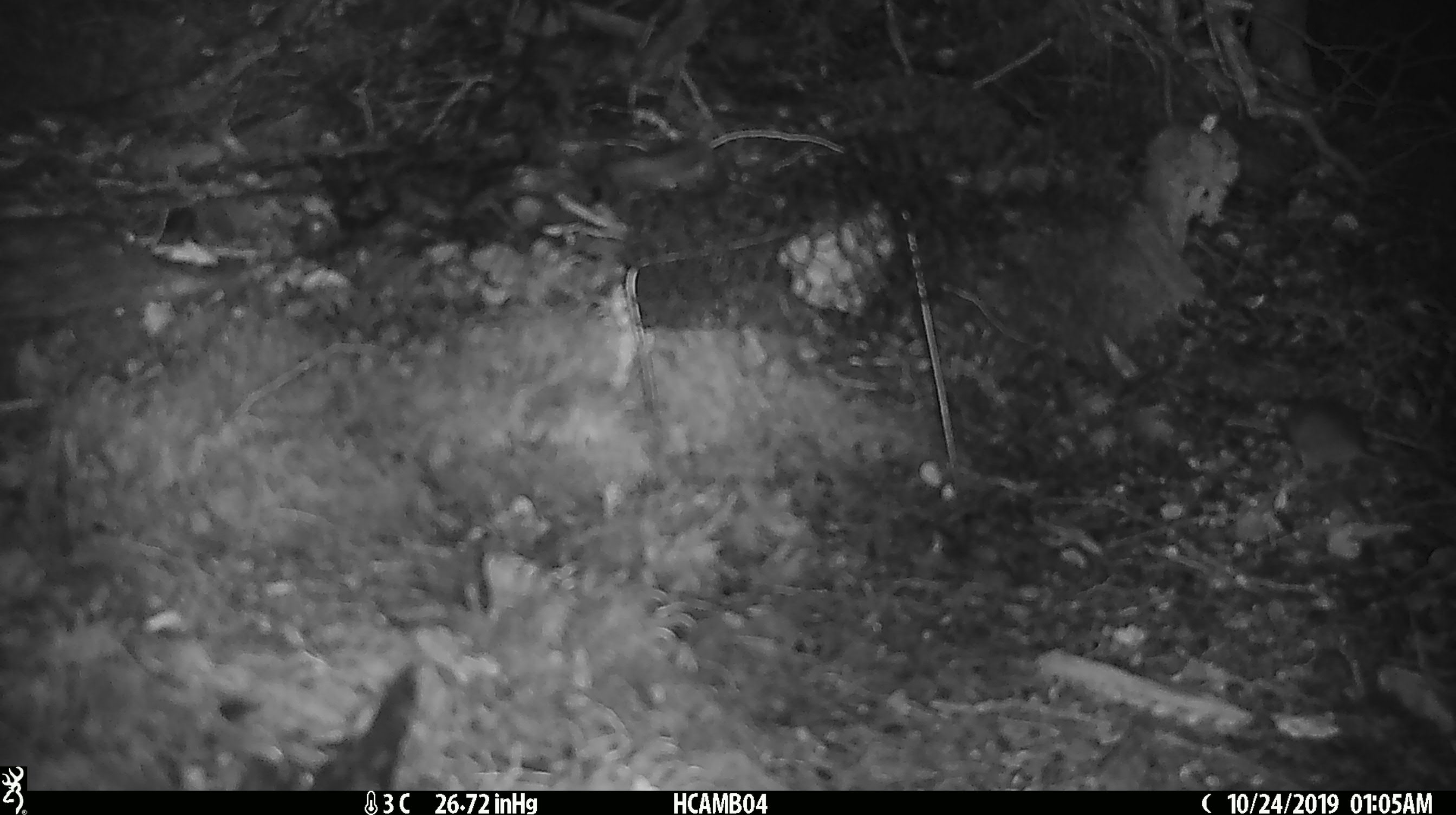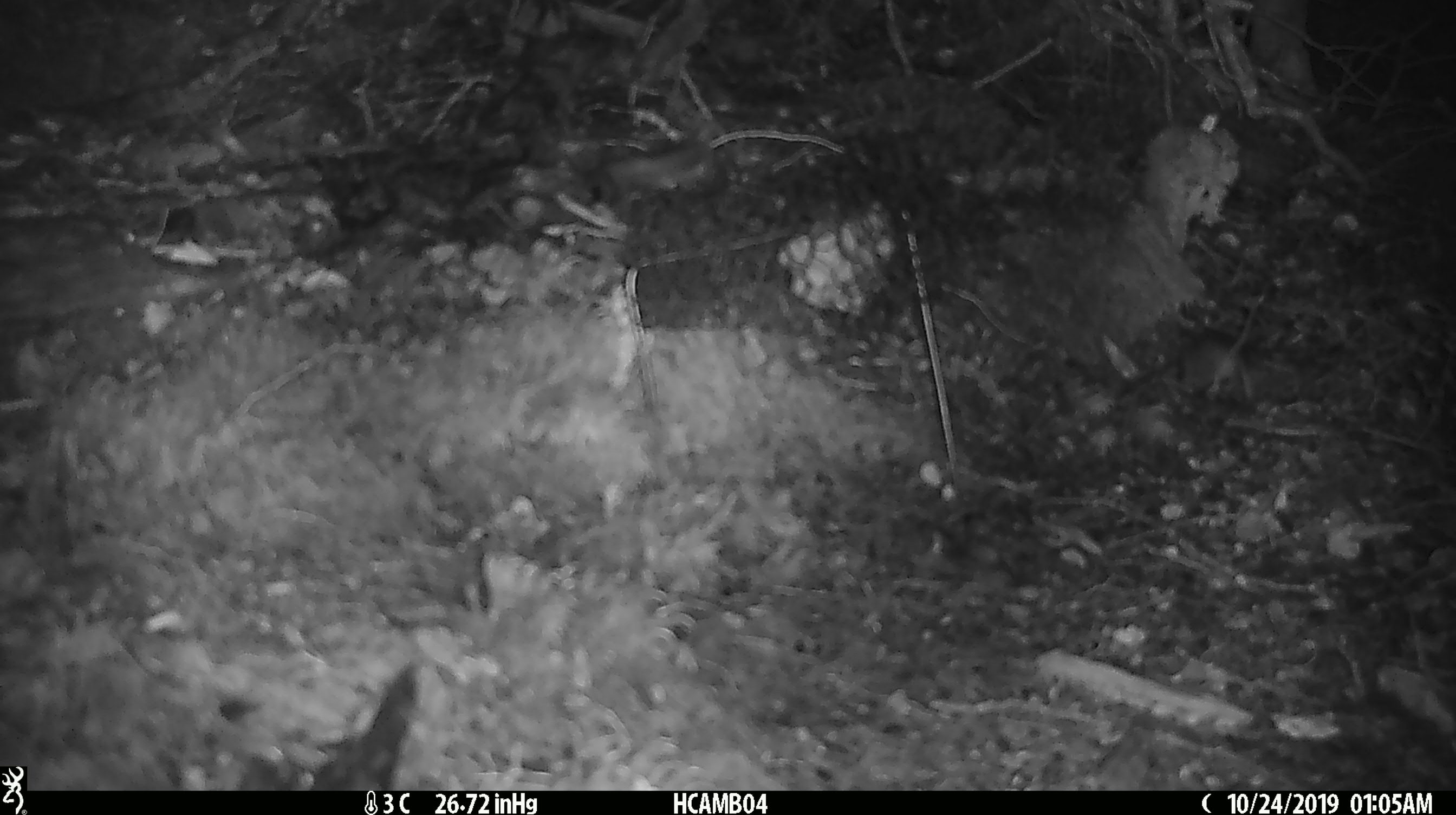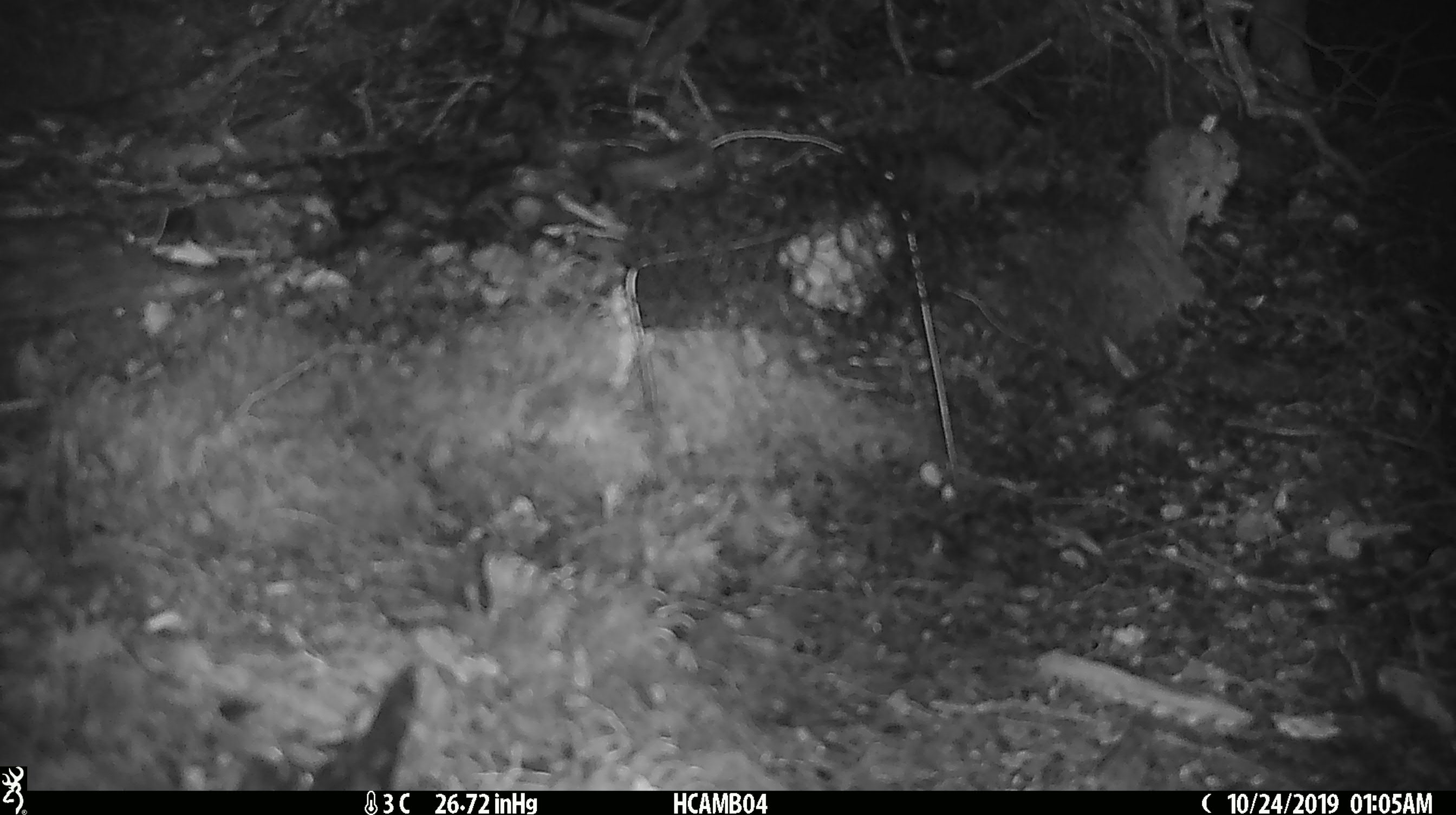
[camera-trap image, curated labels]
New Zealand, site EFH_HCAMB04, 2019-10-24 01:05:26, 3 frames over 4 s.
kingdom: Animalia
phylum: Chordata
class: Mammalia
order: Rodentia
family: Muridae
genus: Mus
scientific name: Mus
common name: mouse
Mouse (Mus).